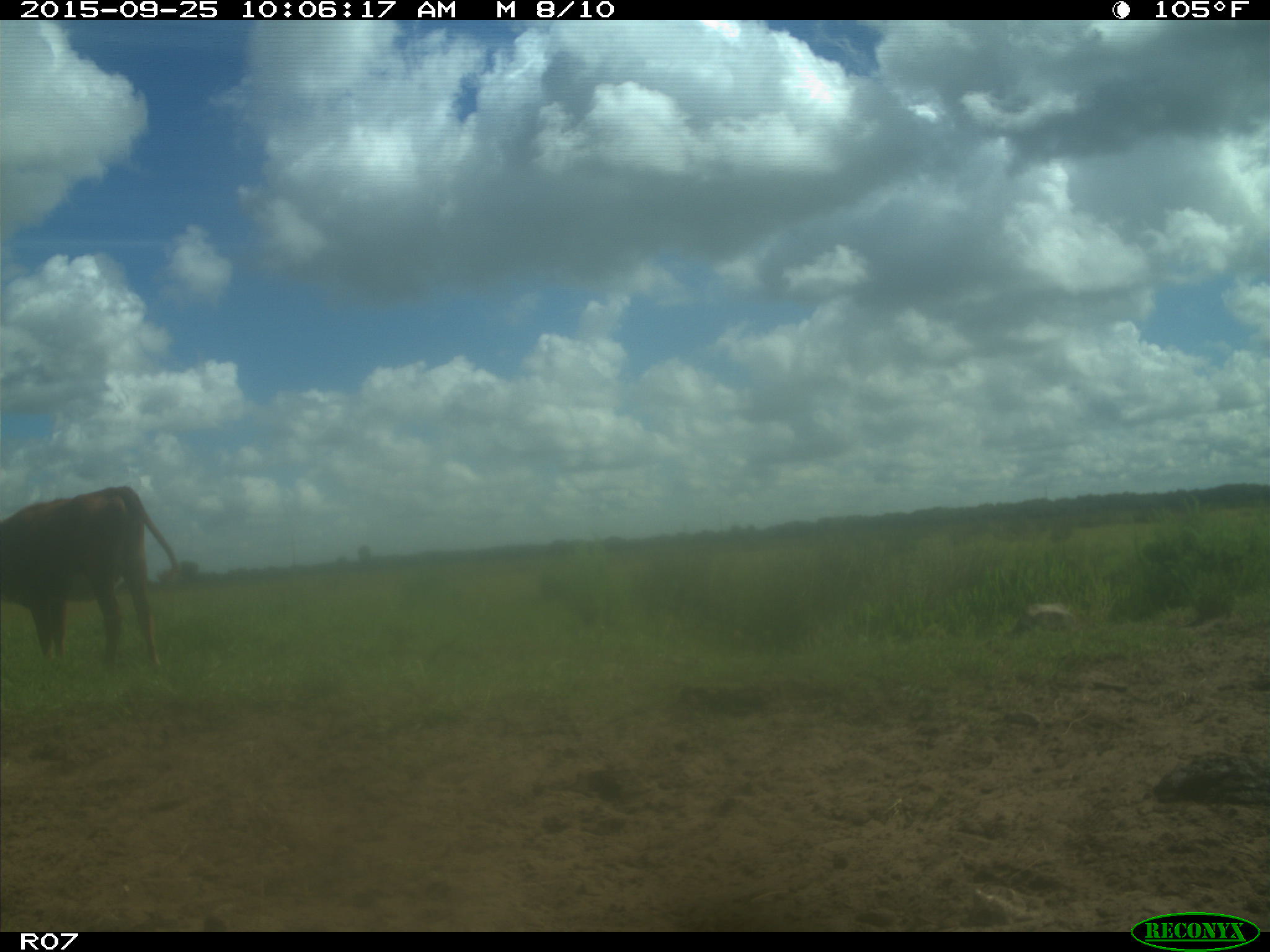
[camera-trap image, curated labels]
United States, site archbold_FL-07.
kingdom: Animalia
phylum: Chordata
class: Mammalia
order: Artiodactyla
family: Bovidae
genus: Bos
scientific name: Bos taurus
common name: domestic cow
Bos taurus (domestic cow).